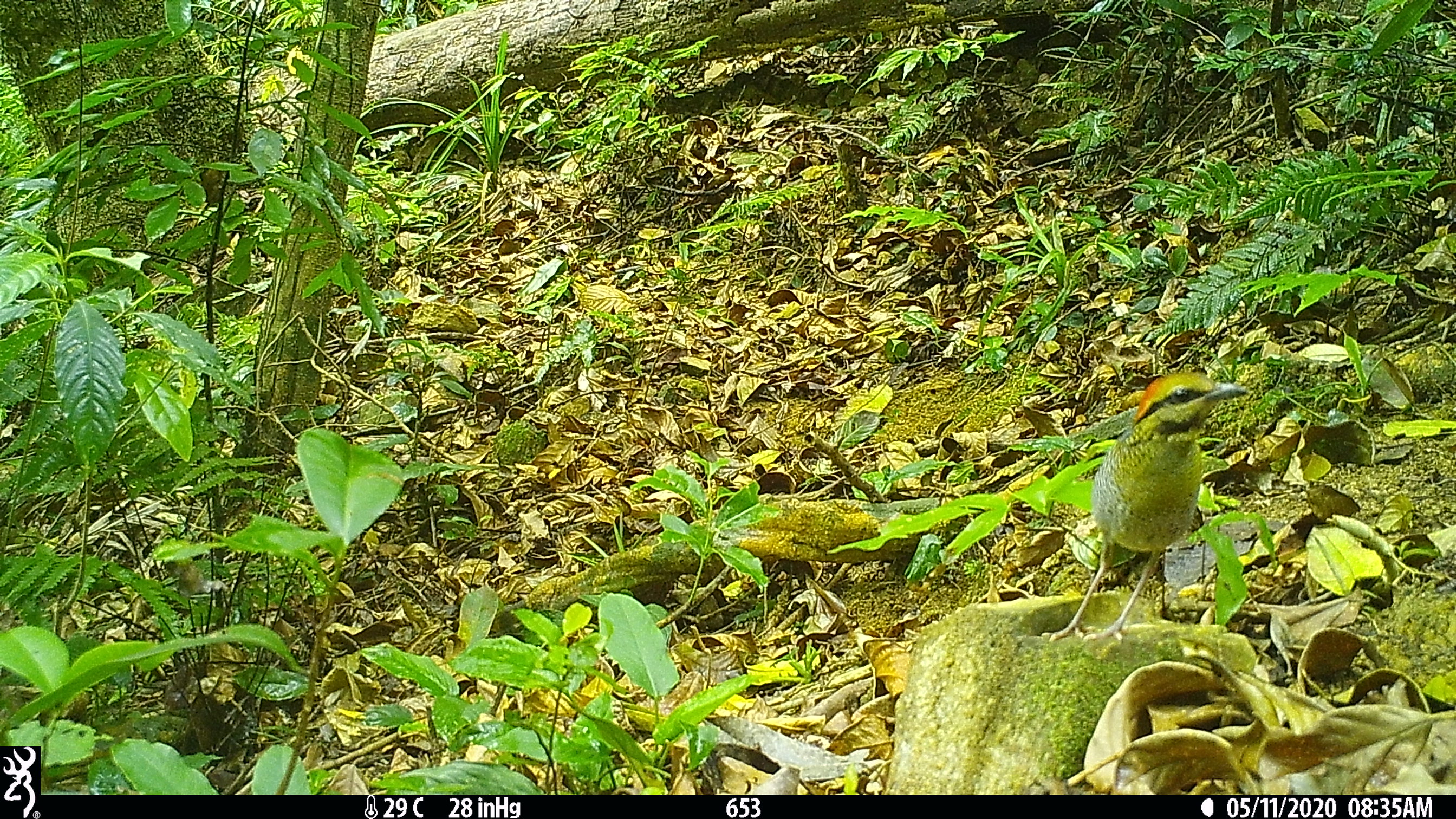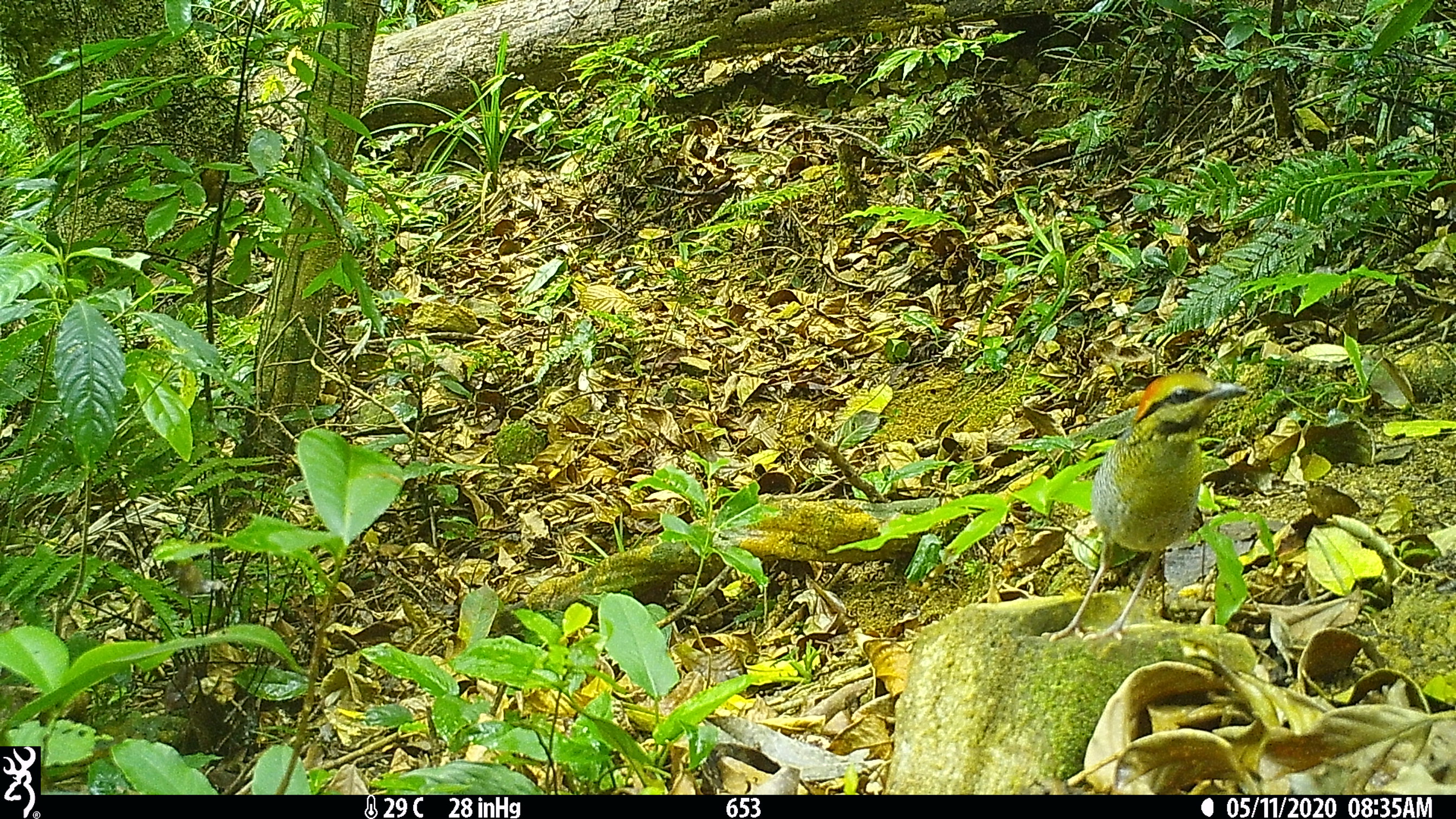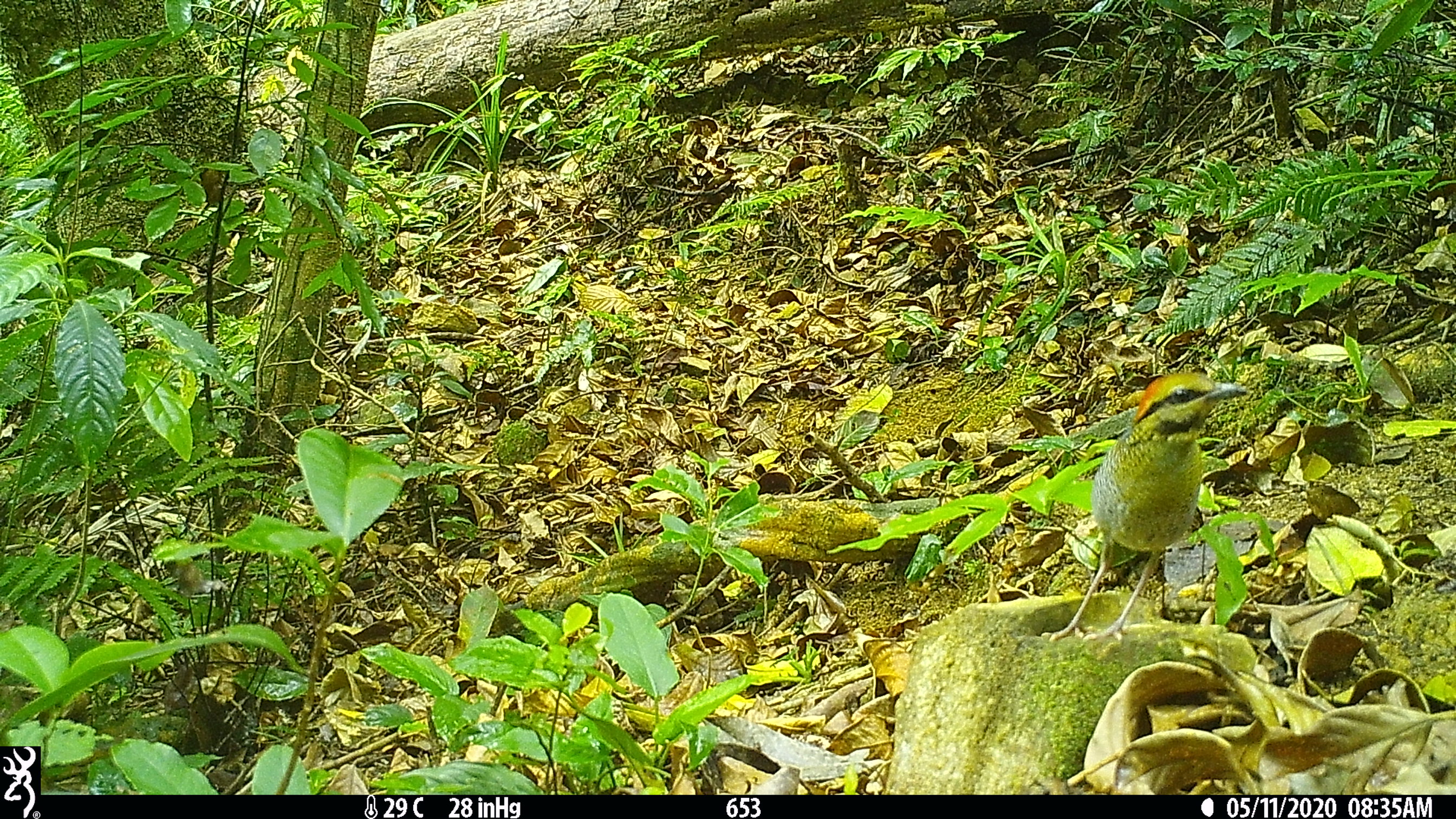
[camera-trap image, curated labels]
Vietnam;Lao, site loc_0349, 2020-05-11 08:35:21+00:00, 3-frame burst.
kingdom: Animalia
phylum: Chordata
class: Aves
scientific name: Aves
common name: bird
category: unidentified bird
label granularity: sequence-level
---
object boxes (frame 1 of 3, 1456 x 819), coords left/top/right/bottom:
unidentified bird: 1040/370/1249/644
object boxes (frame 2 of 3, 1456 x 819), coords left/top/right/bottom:
unidentified bird: 1040/372/1247/651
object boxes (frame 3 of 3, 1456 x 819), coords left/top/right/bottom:
unidentified bird: 1040/372/1248/641